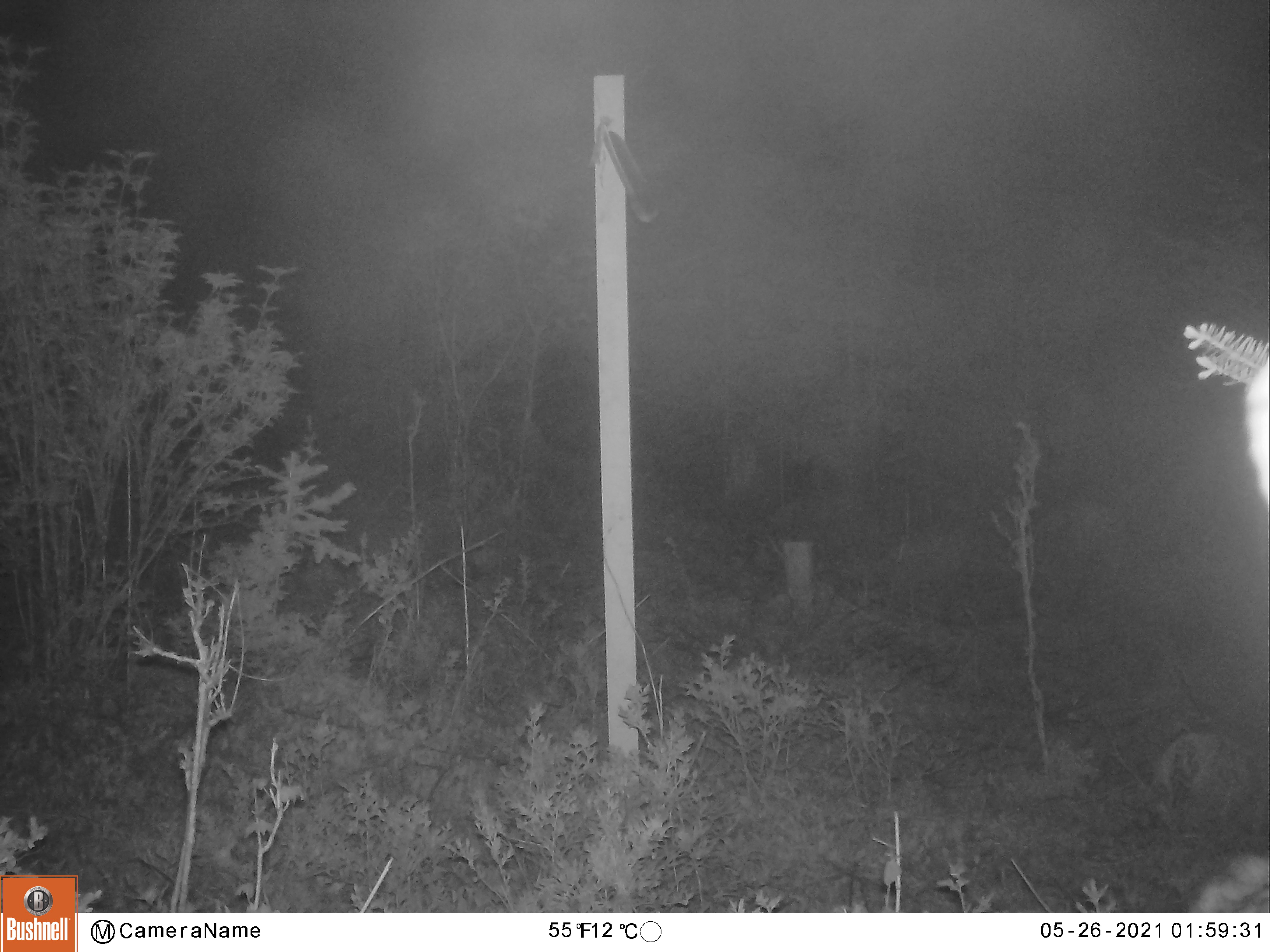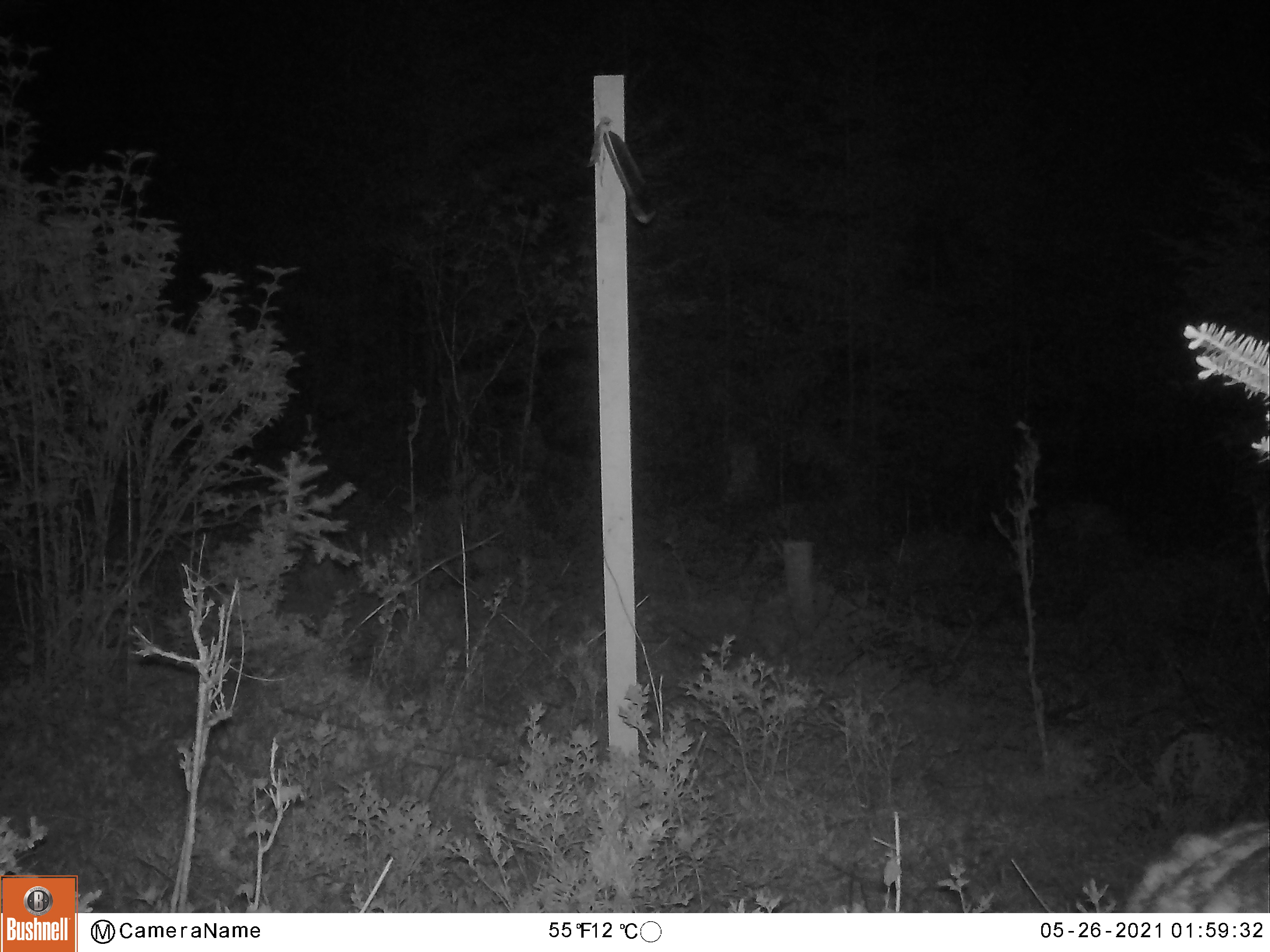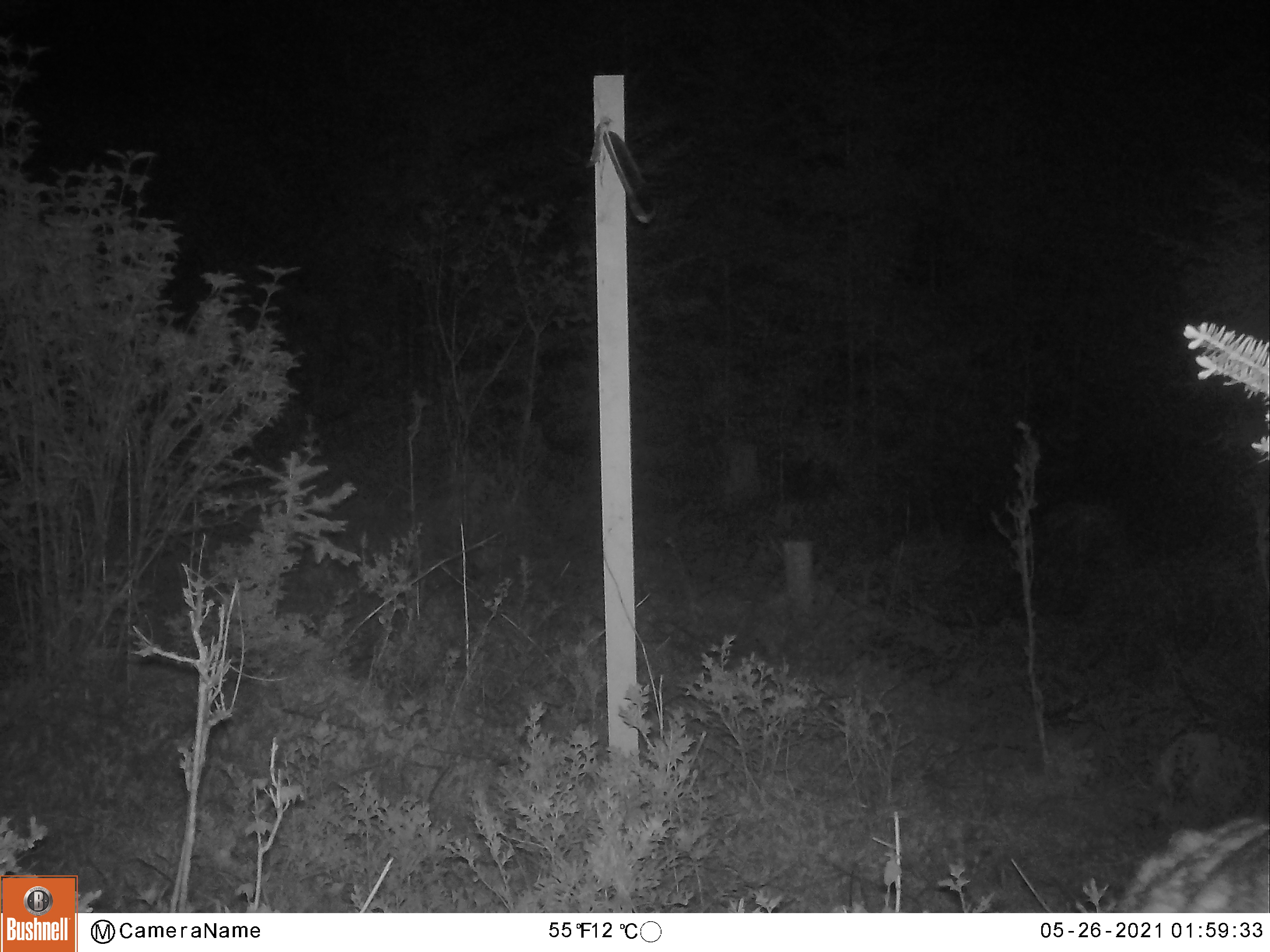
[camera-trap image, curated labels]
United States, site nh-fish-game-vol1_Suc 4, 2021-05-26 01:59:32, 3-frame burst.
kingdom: Animalia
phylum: Chordata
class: Mammalia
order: Artiodactyla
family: Cervidae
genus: Odocoileus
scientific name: Odocoileus virginianus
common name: white-tailed deer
White-tailed deer (Odocoileus virginianus).